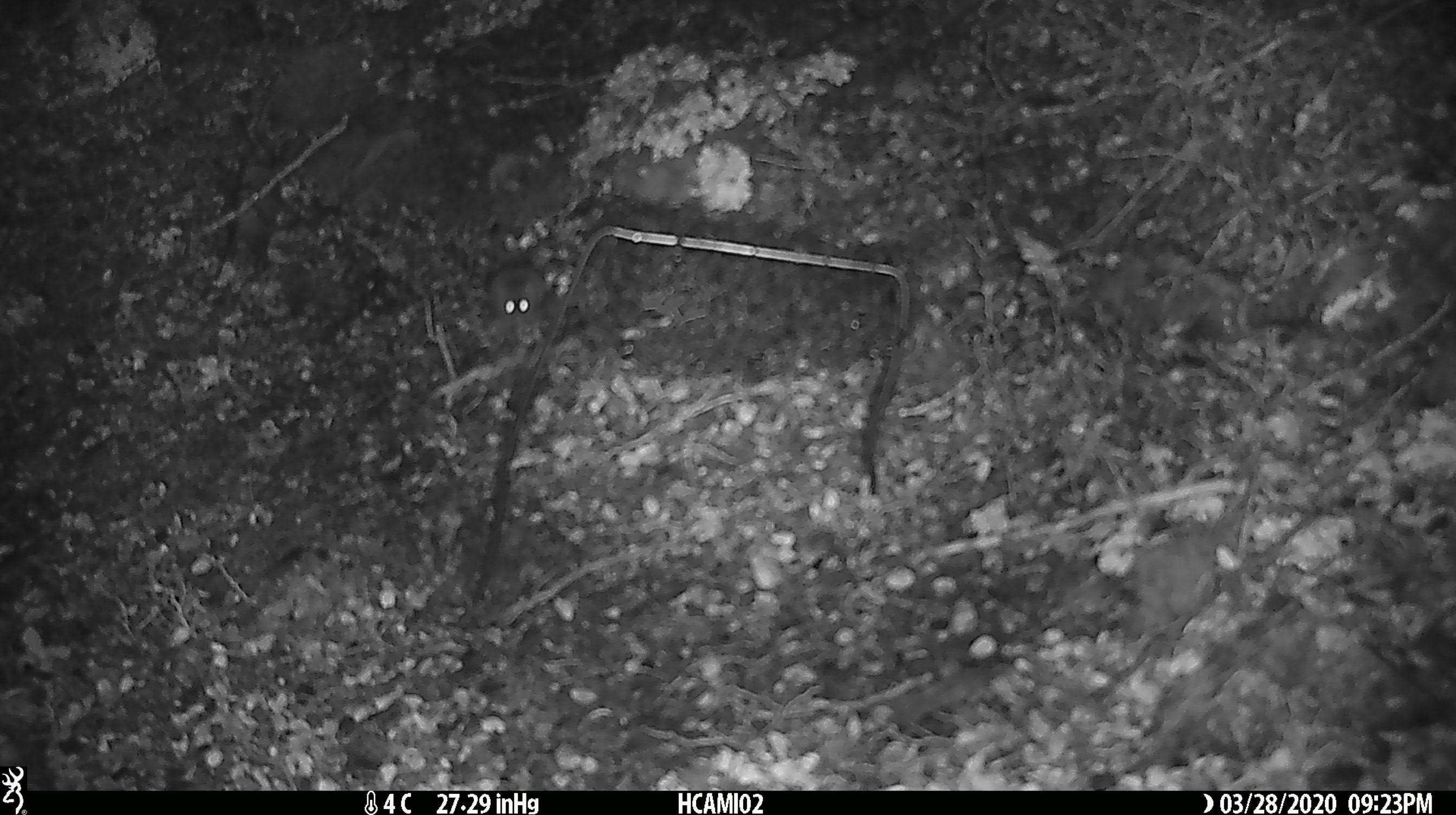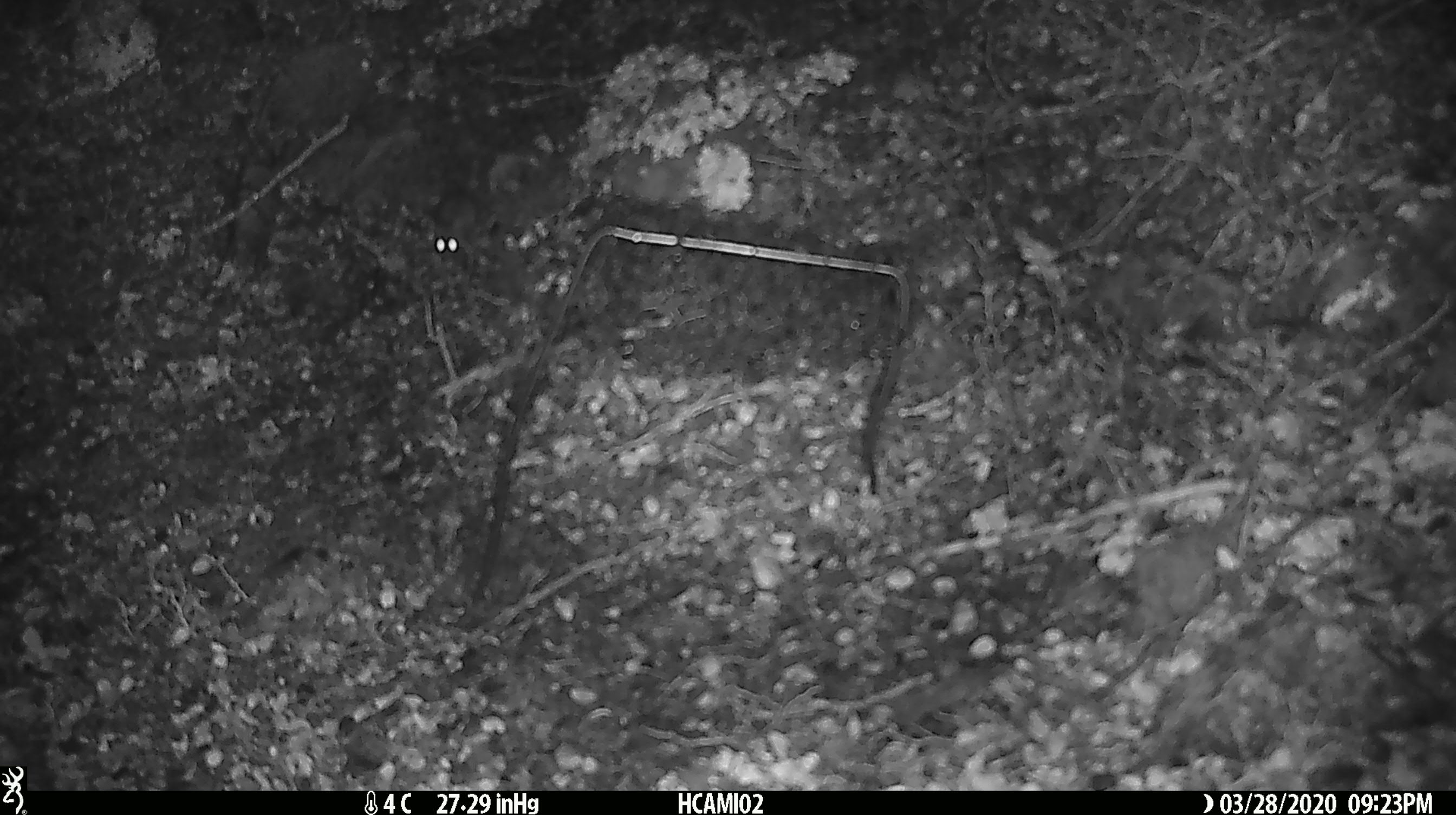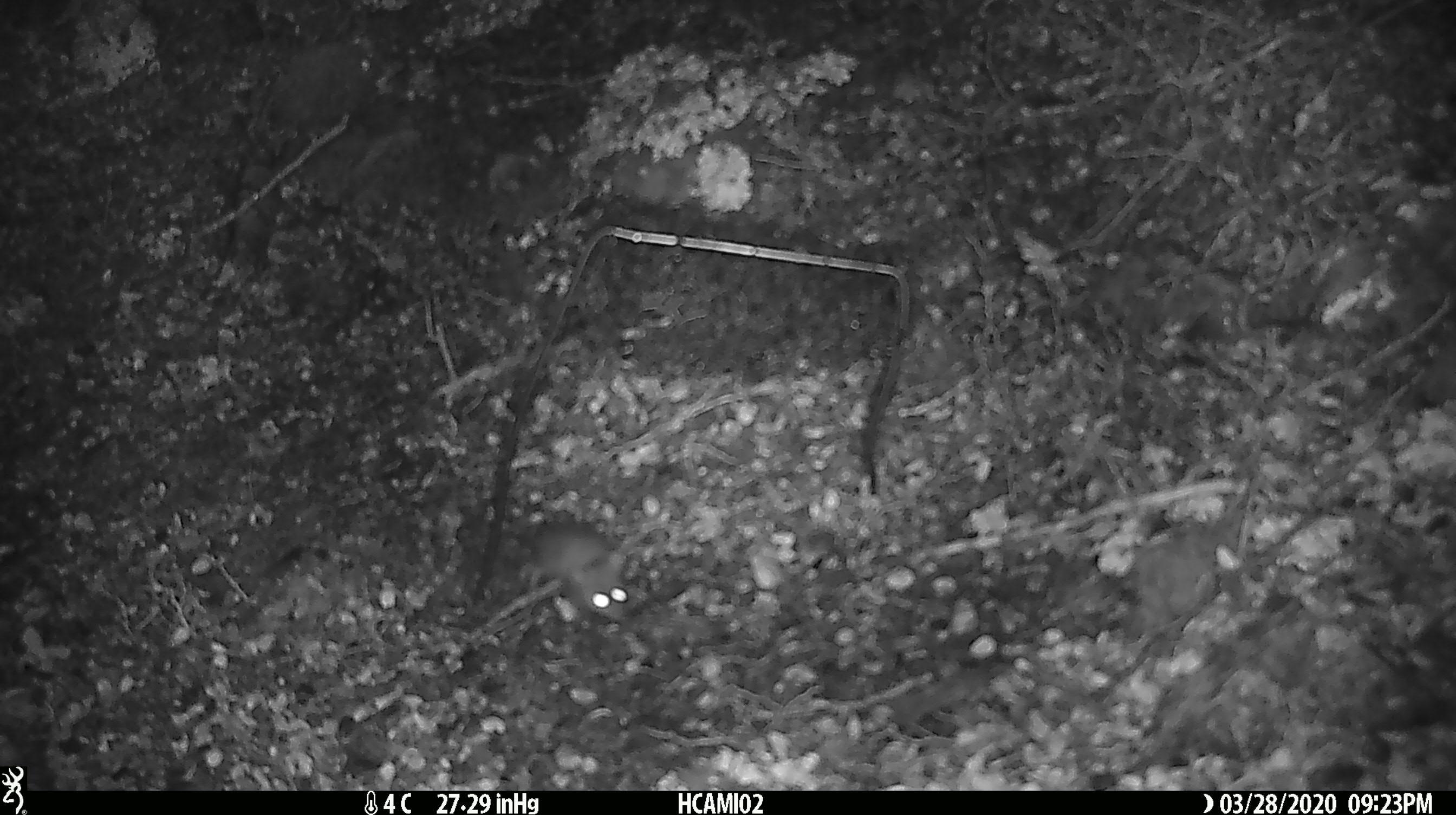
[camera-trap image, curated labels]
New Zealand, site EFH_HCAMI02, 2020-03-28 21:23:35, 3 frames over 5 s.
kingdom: Animalia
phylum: Chordata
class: Mammalia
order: Rodentia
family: Muridae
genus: Mus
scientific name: Mus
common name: mouse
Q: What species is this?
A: Mouse (Mus).